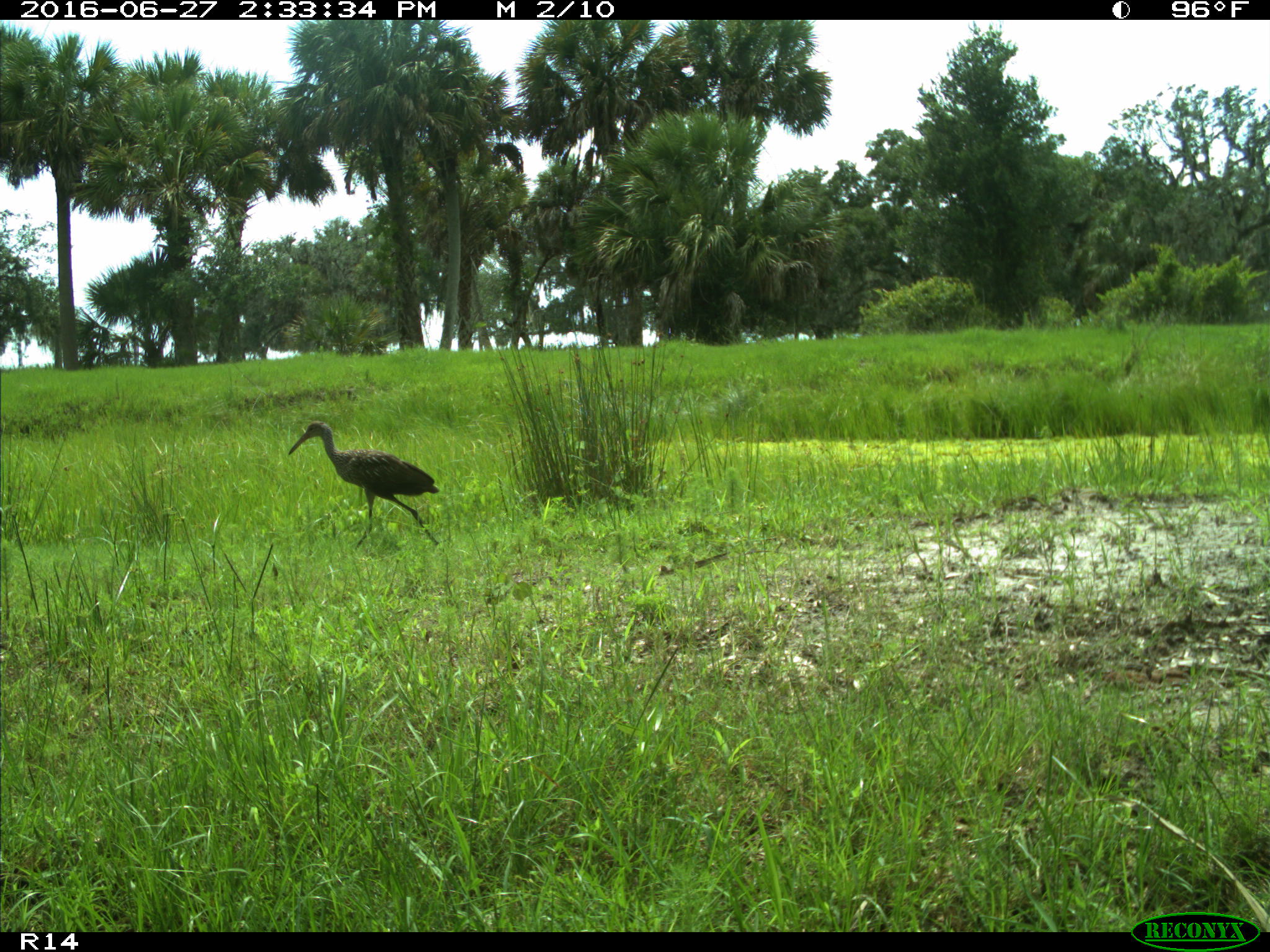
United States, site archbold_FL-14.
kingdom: Animalia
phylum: Chordata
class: Aves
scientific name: Aves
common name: birds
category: unidentified bird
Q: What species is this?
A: Unidentified bird (birds) (Aves).